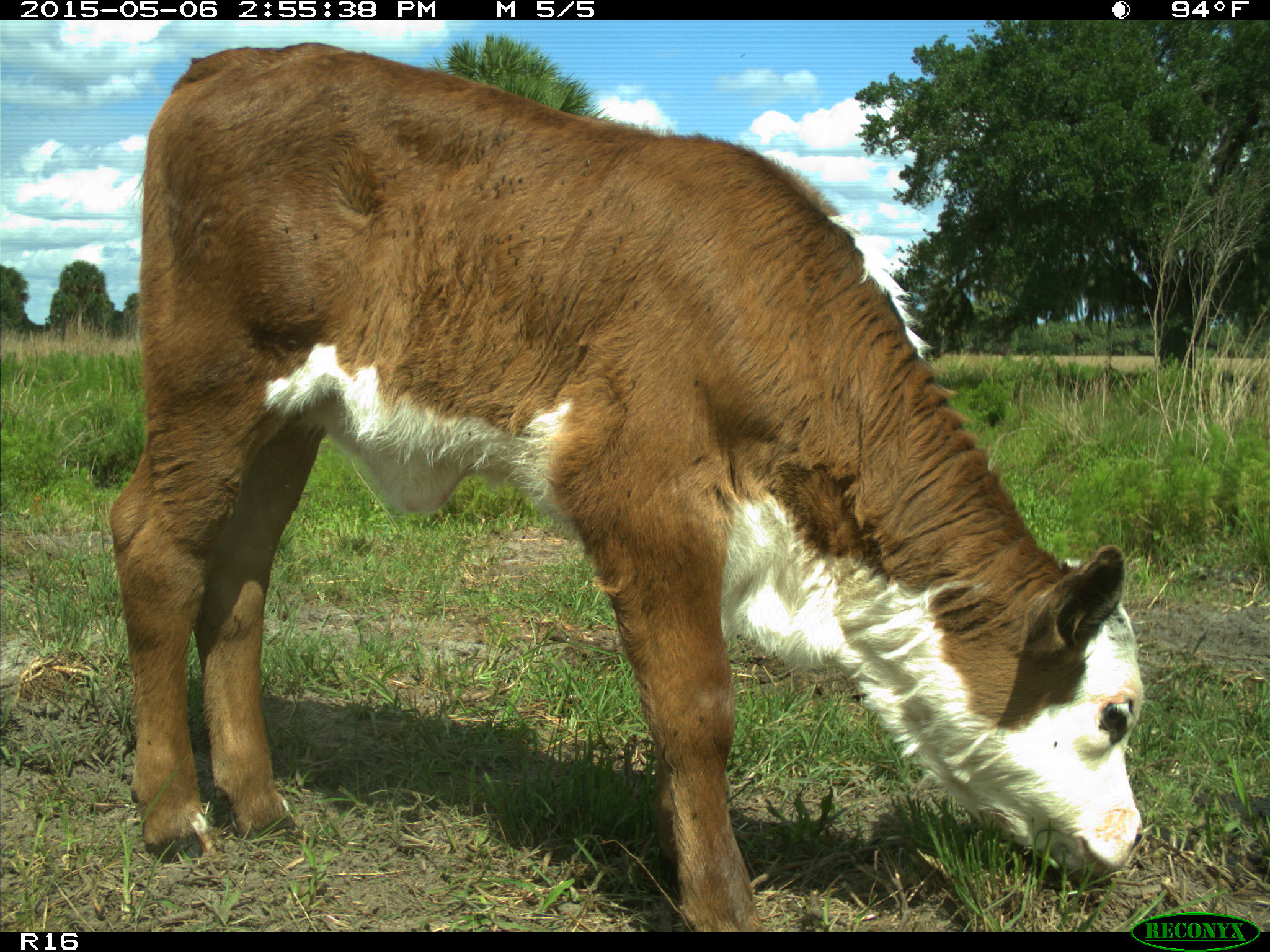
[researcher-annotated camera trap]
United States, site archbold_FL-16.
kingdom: Animalia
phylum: Chordata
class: Mammalia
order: Artiodactyla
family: Bovidae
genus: Bos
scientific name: Bos taurus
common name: domestic cow